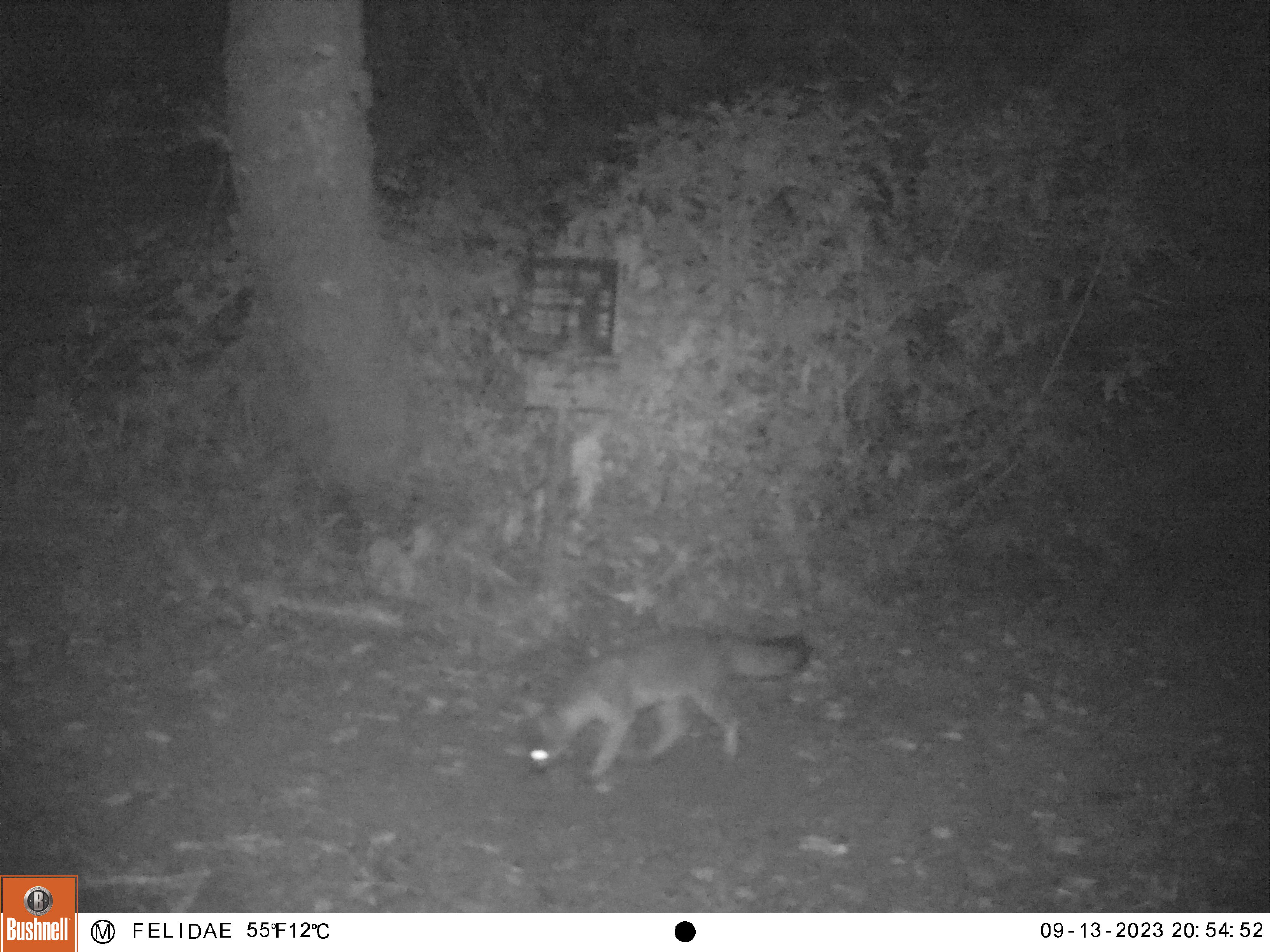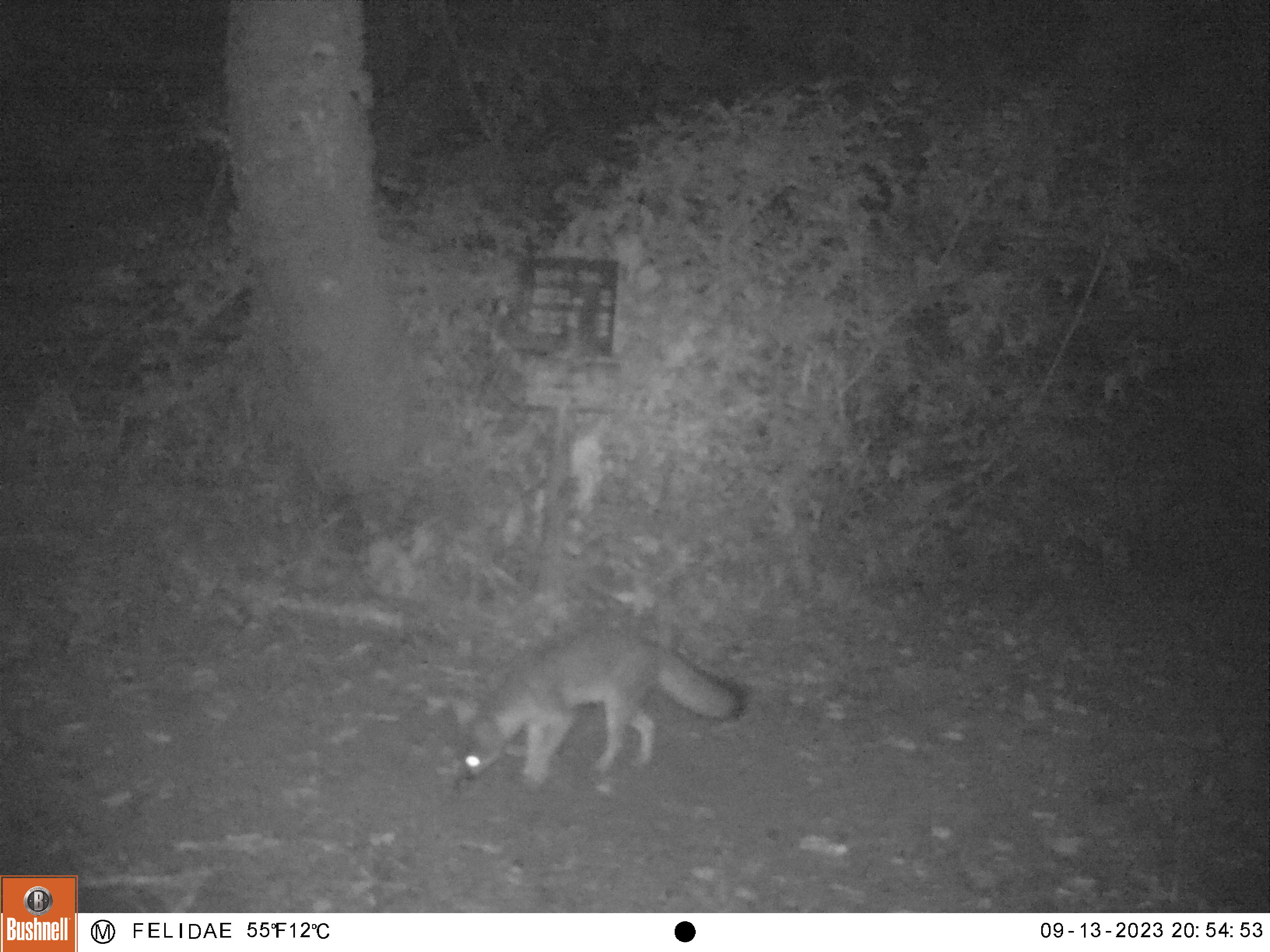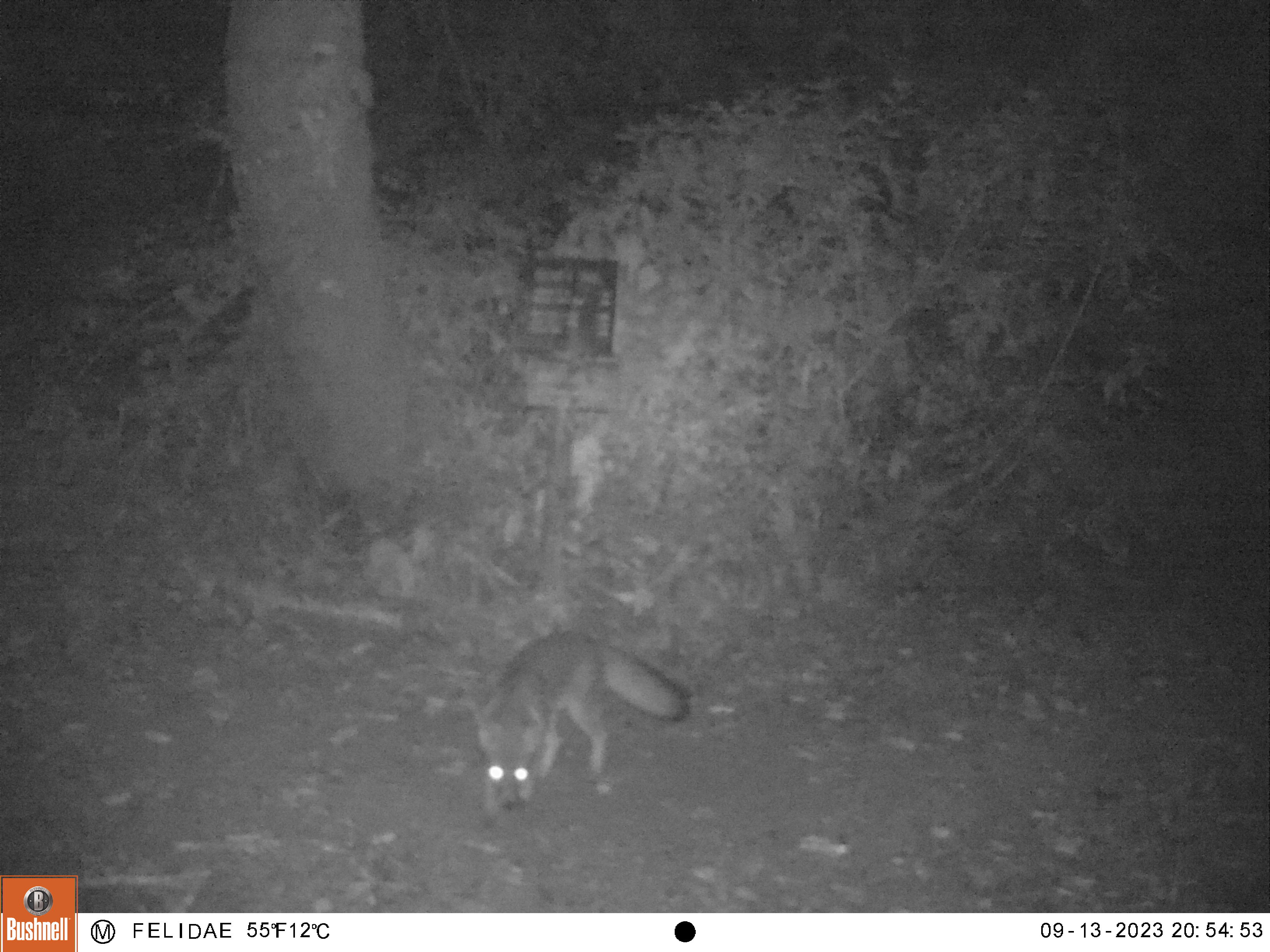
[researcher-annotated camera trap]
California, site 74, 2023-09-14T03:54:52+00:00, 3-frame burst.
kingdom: Animalia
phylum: Chordata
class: Mammalia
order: Carnivora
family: Canidae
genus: Urocyon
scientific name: Urocyon cinereoargenteus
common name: gray fox